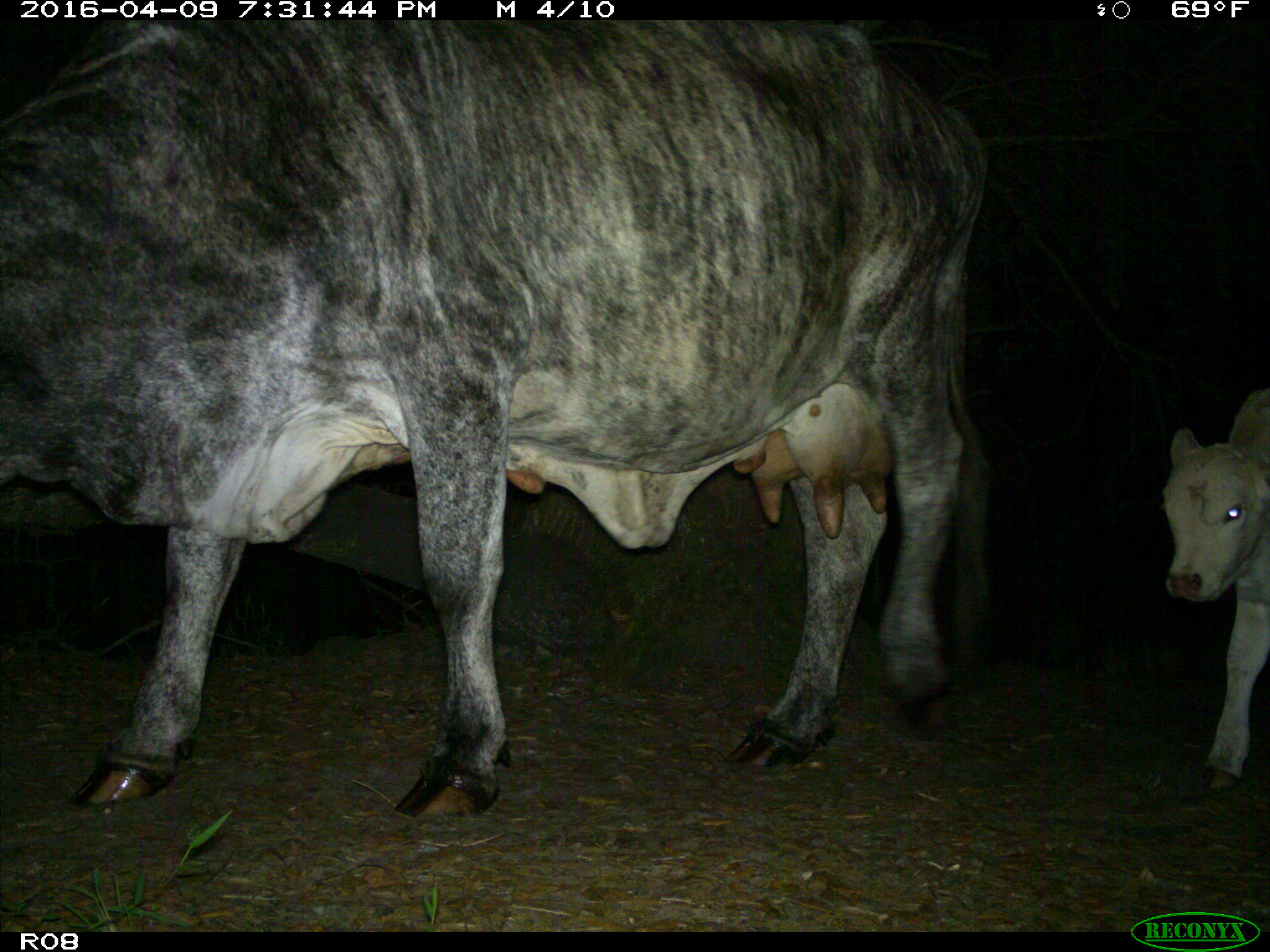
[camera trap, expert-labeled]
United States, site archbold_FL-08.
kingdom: Animalia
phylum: Chordata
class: Mammalia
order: Artiodactyla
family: Bovidae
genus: Bos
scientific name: Bos taurus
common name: domestic cow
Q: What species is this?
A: Bos taurus (domestic cow).